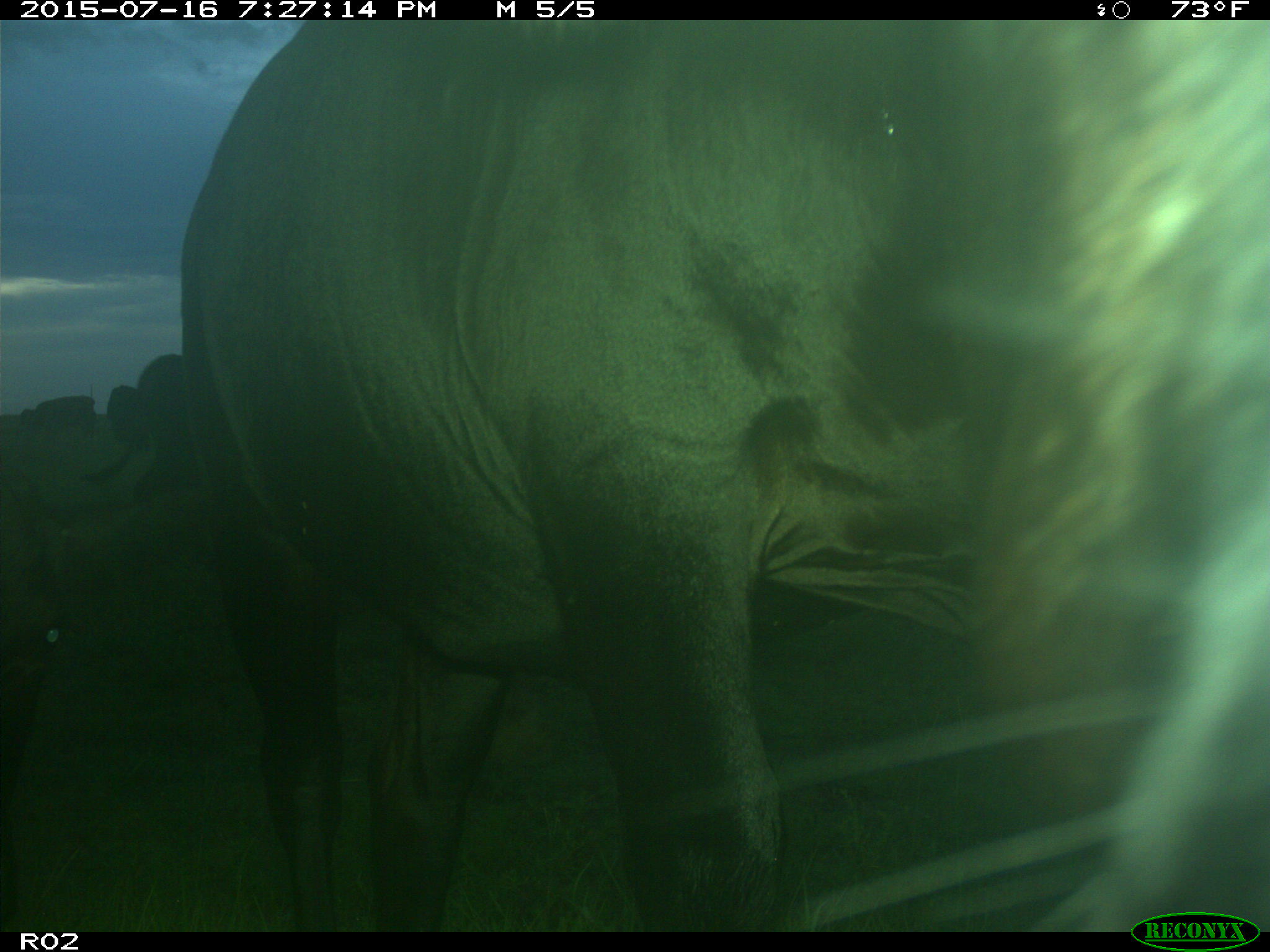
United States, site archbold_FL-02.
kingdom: Animalia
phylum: Chordata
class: Mammalia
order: Artiodactyla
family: Bovidae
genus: Bos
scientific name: Bos taurus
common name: domestic cow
Bos taurus (domestic cow).